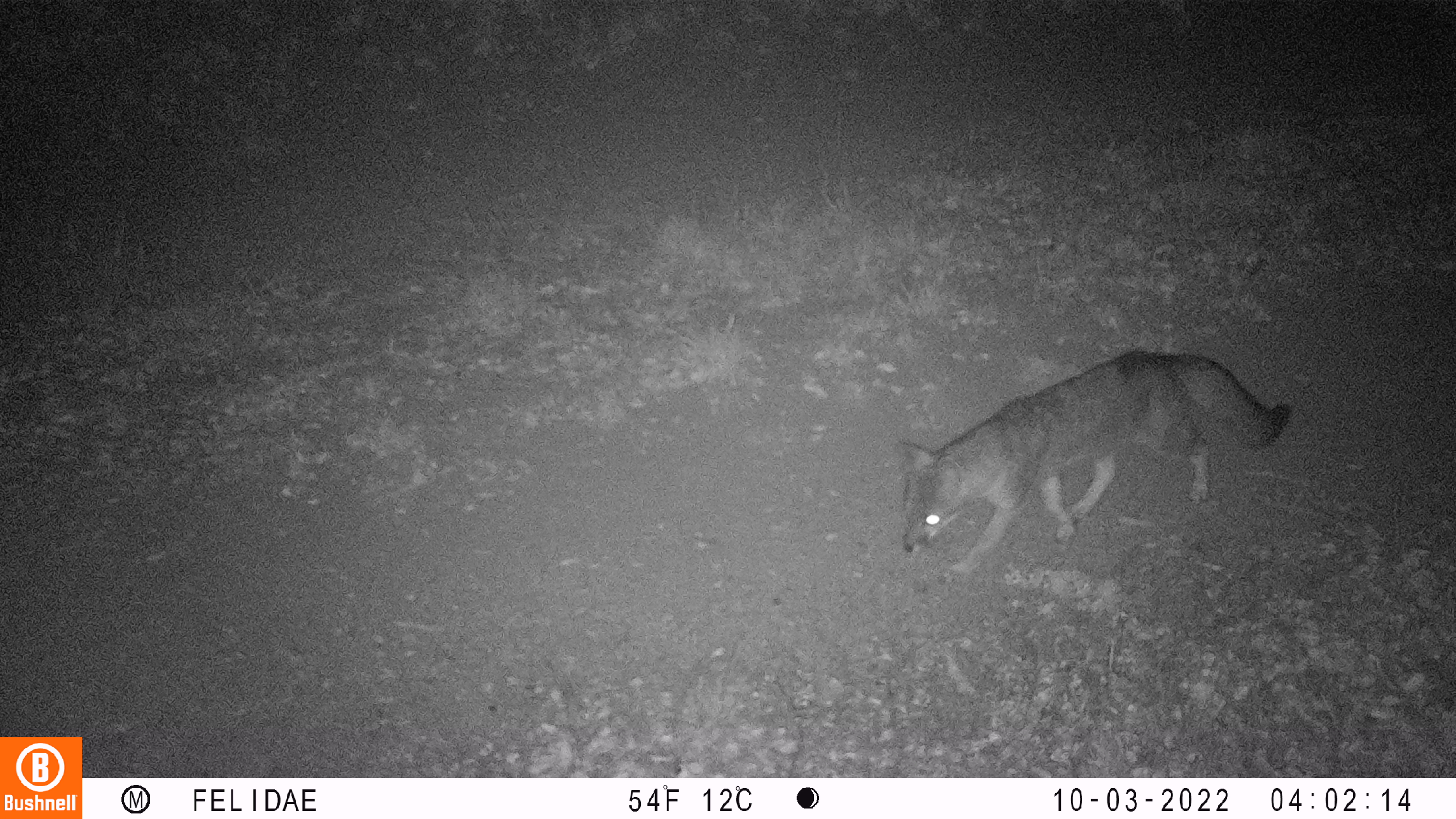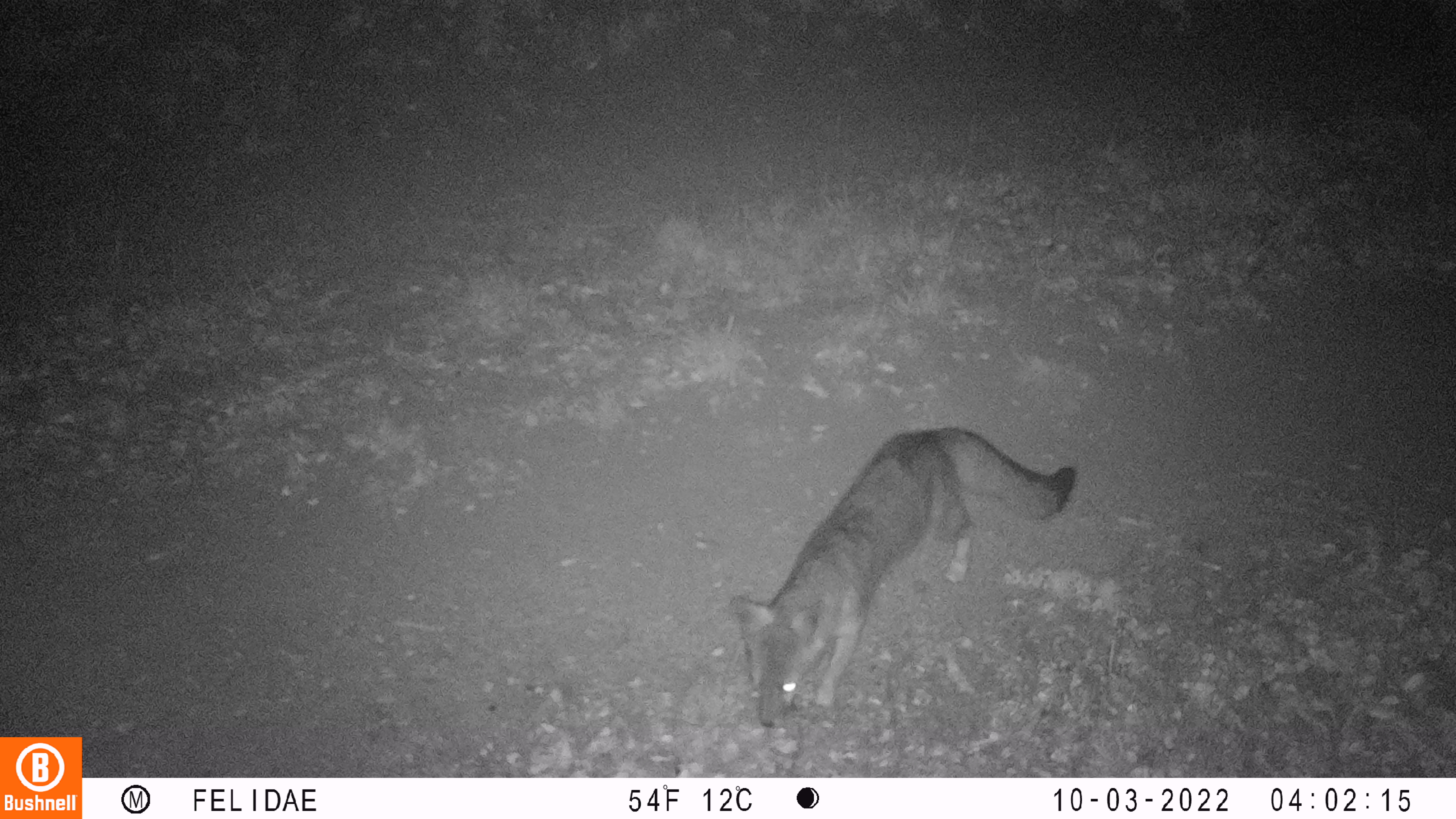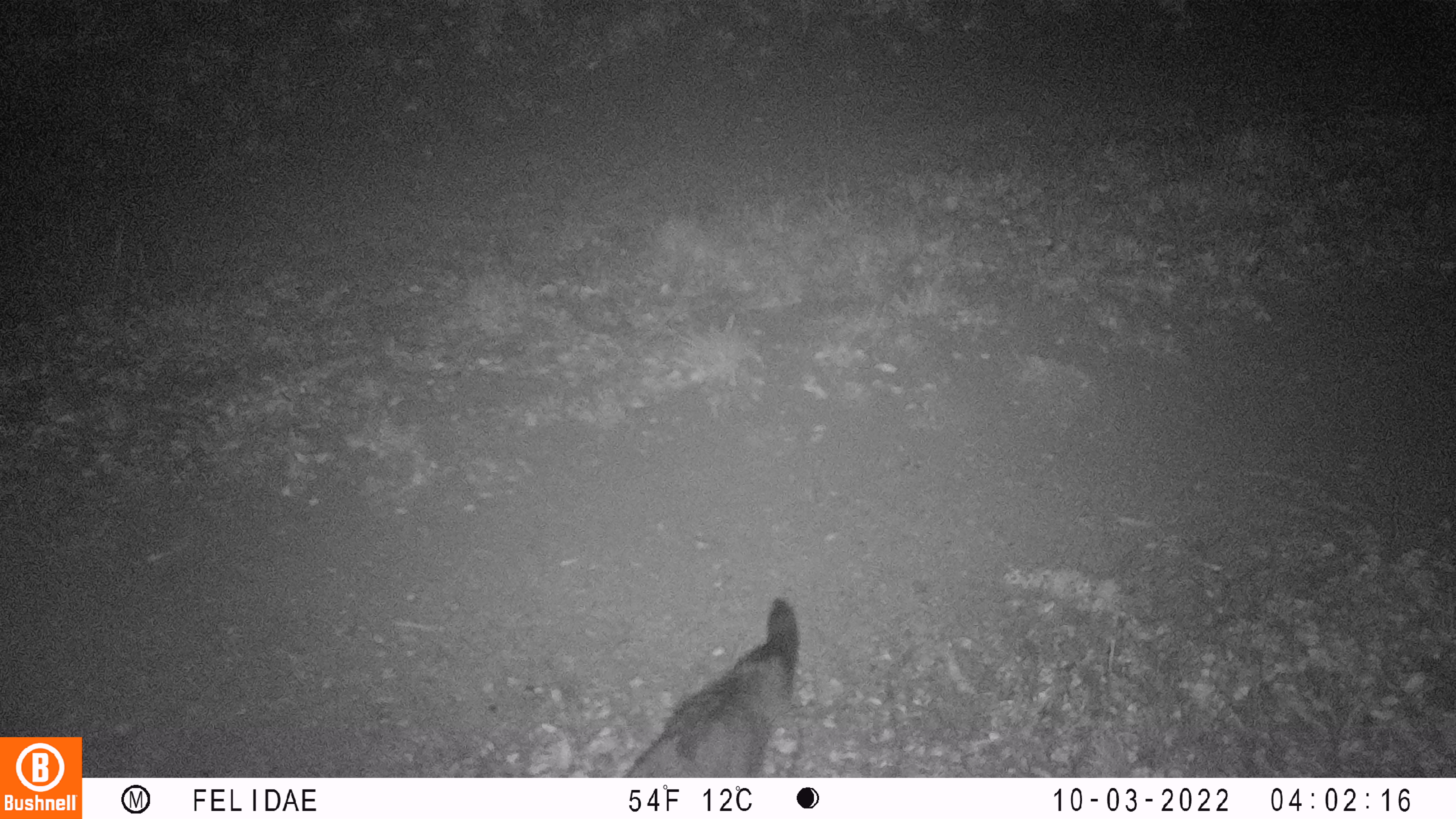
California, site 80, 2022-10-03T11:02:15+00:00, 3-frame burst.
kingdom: Animalia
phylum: Chordata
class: Mammalia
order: Carnivora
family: Canidae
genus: Urocyon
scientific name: Urocyon cinereoargenteus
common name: gray fox